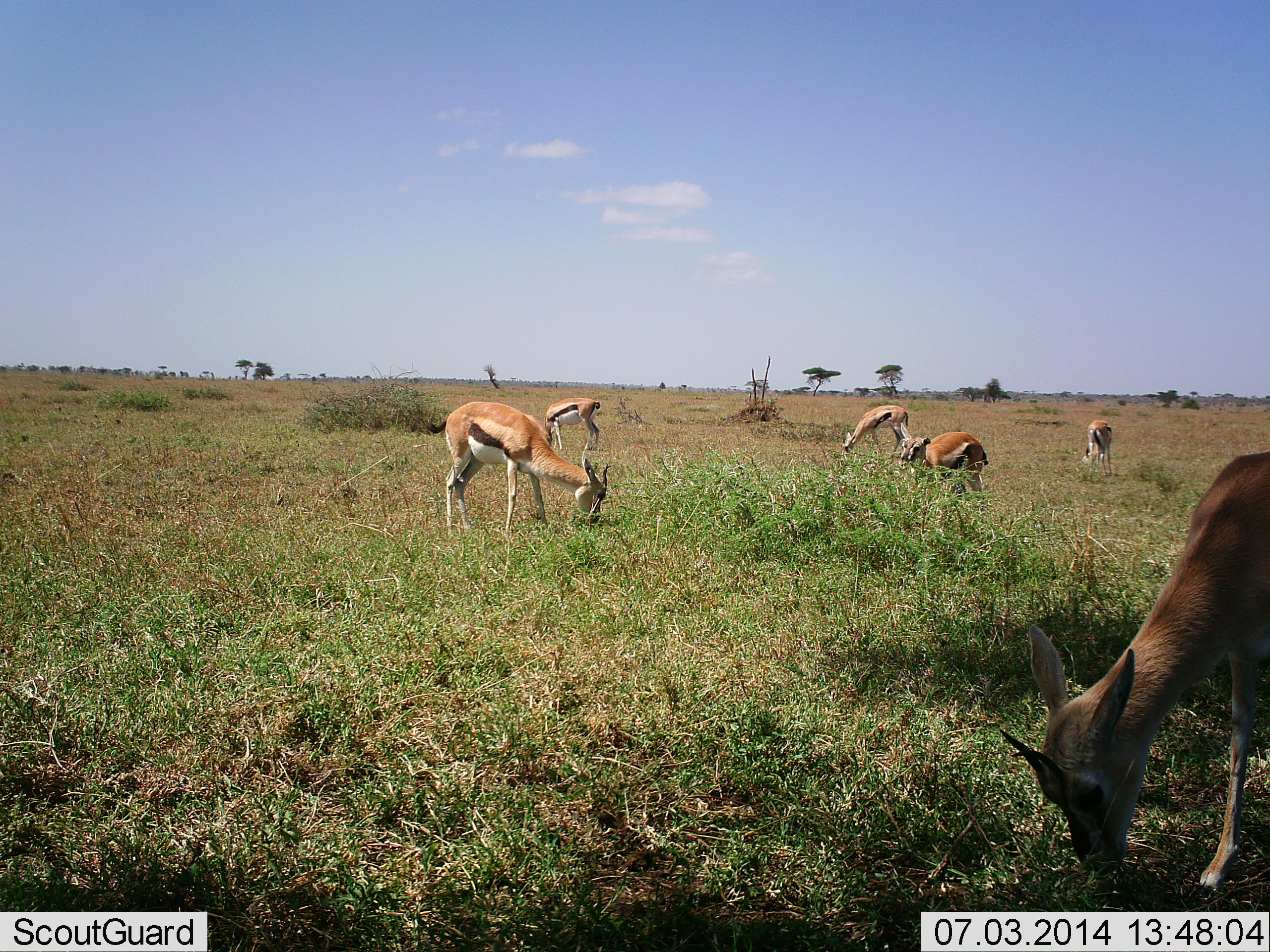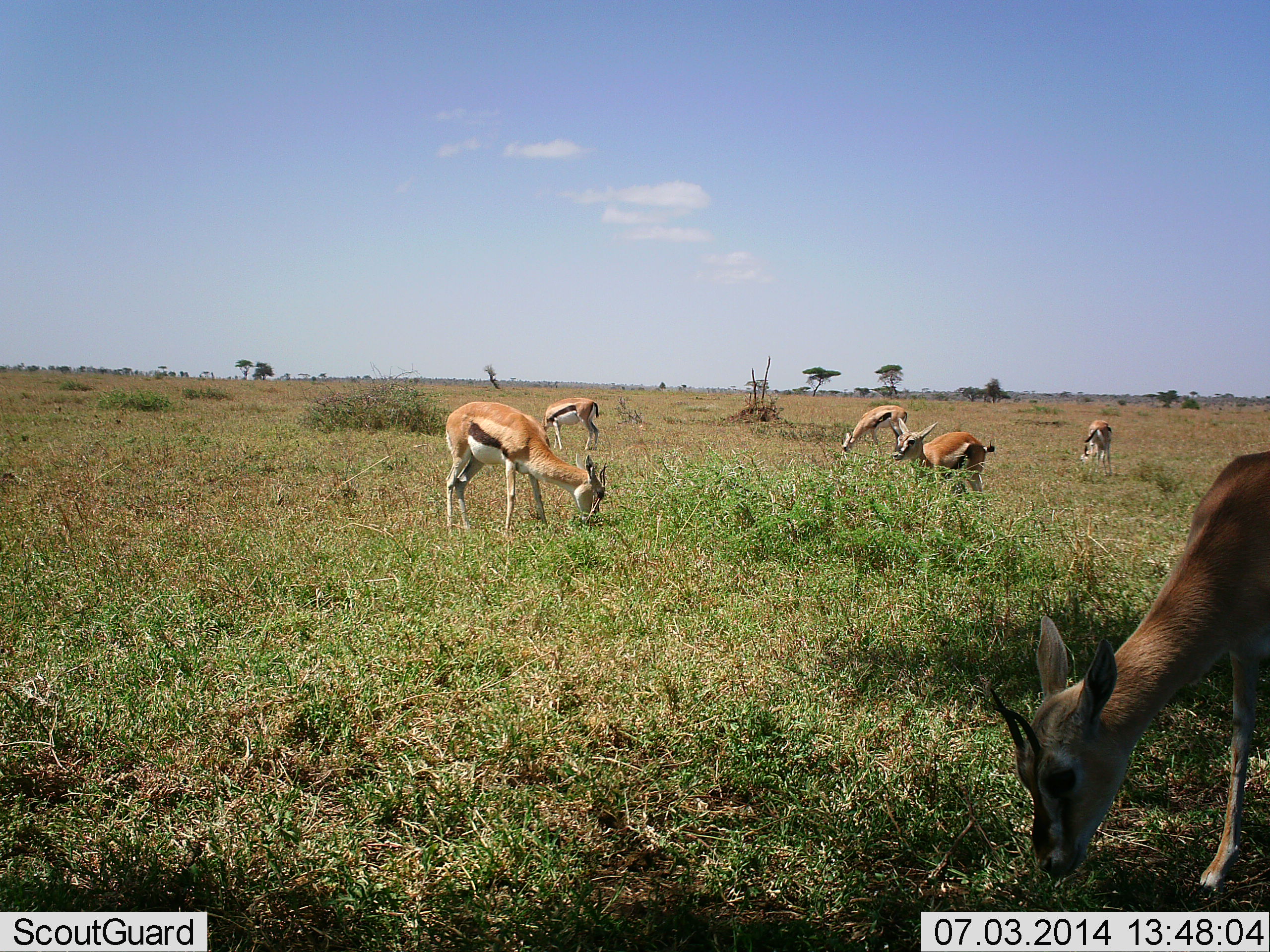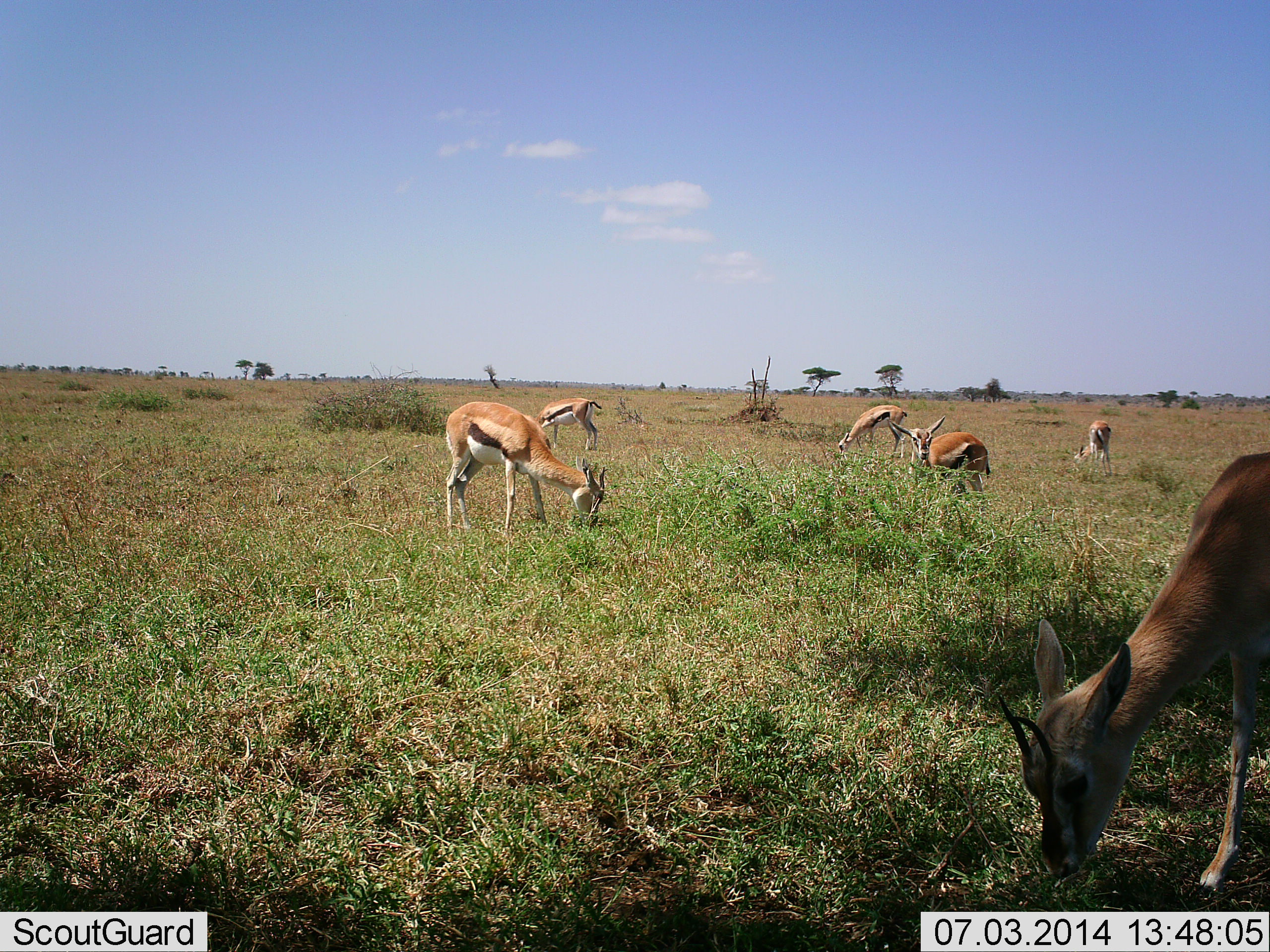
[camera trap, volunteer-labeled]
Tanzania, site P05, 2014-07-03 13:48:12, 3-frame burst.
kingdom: Animalia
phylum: Chordata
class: Mammalia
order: Artiodactyla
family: Bovidae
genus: Eudorcas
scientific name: Eudorcas thomsonii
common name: thomson's gazelle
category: gazellethomsons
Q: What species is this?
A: Gazellethomsons (thomson's gazelle) (Eudorcas thomsonii).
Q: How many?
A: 6.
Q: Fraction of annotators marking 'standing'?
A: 20%.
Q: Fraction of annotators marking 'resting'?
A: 0%.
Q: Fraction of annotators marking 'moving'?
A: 0%.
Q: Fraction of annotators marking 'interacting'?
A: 0%.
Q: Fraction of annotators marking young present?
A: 0%.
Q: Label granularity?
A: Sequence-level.